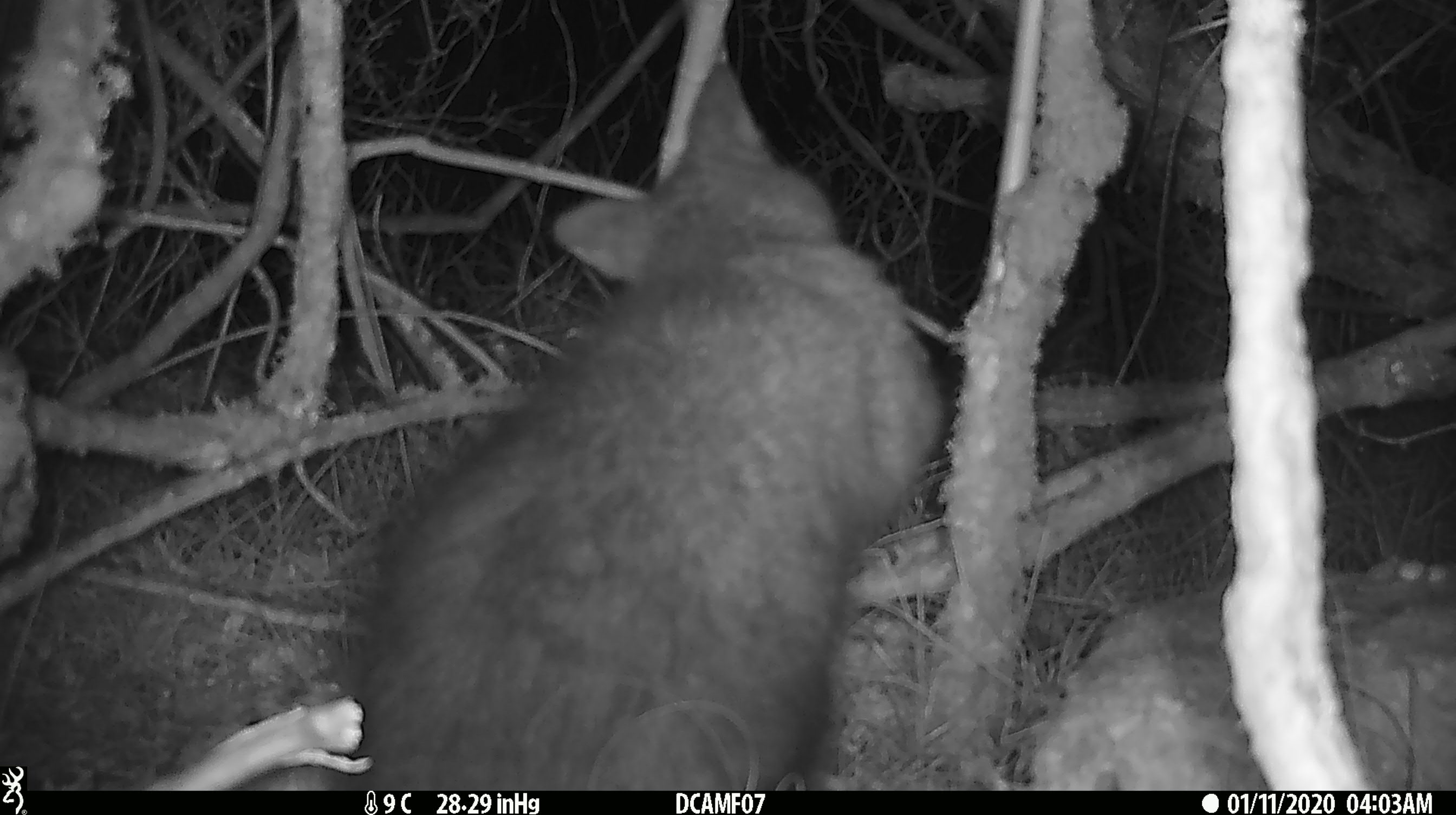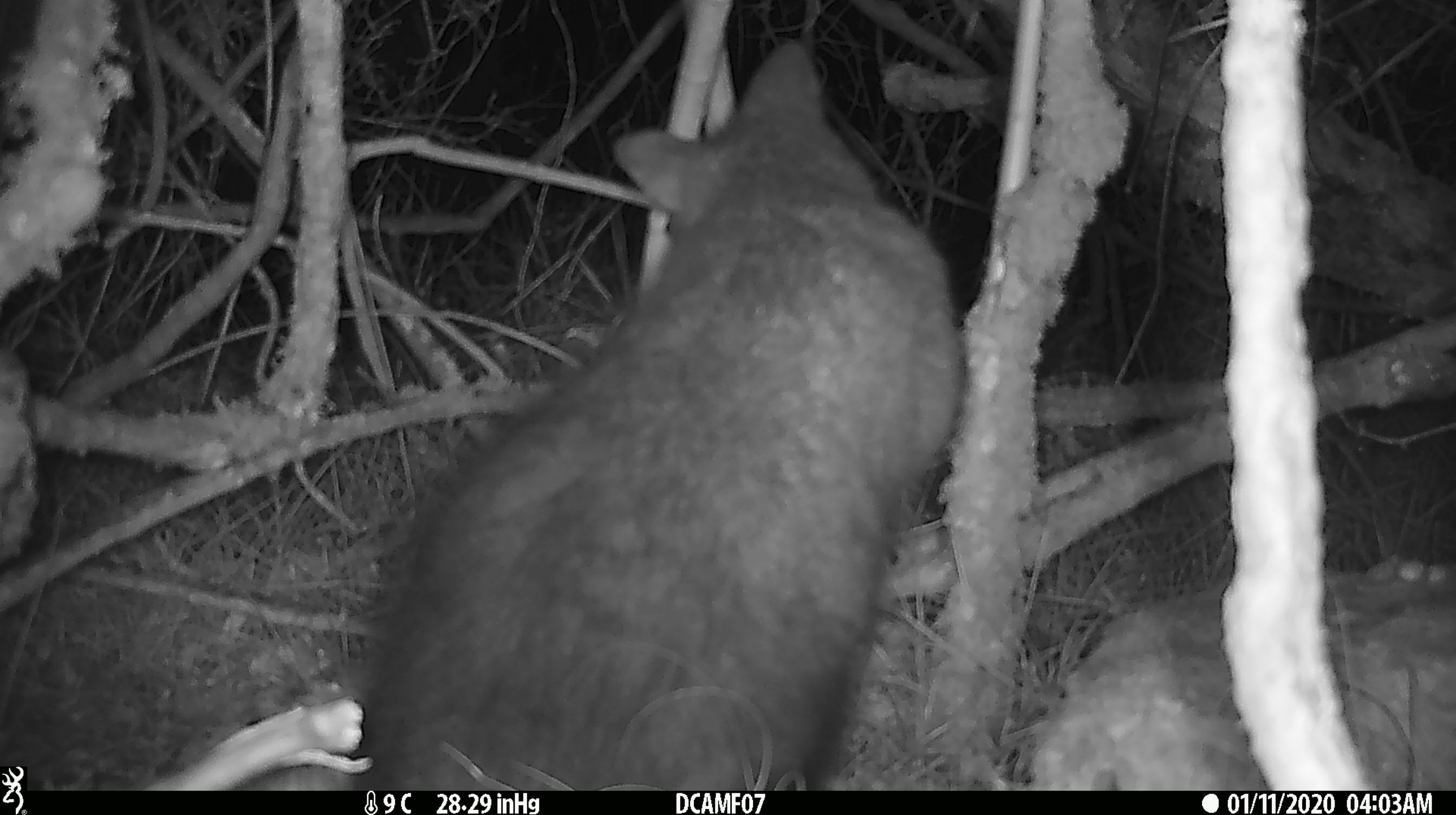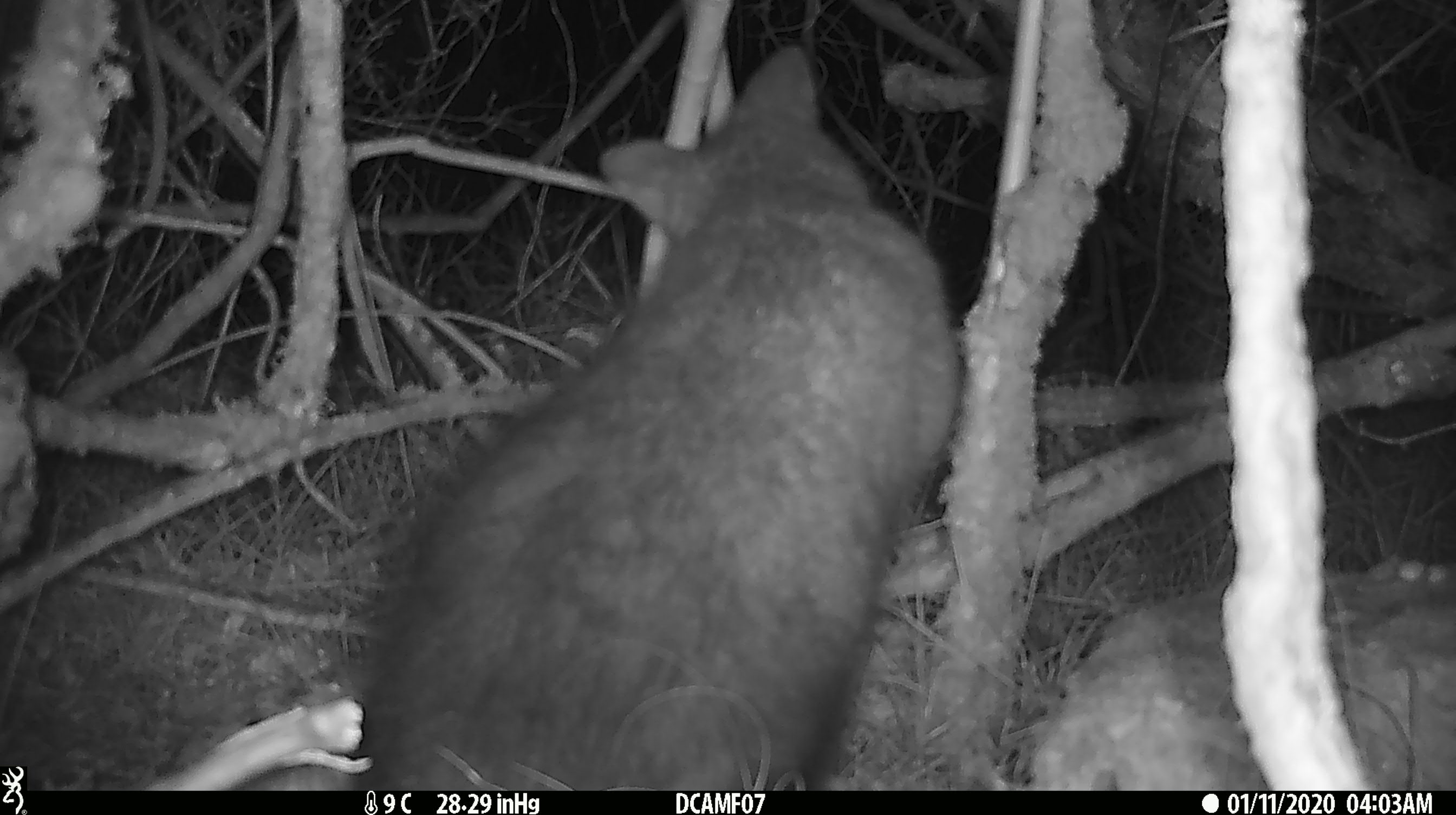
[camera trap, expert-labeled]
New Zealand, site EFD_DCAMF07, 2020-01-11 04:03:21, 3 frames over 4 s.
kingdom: Animalia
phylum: Chordata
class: Mammalia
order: Diprotodontia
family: Phalangeridae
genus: Trichosurus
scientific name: Trichosurus vulpecula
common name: common brushtail possum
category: possum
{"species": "possum (common brushtail possum) (Trichosurus vulpecula)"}